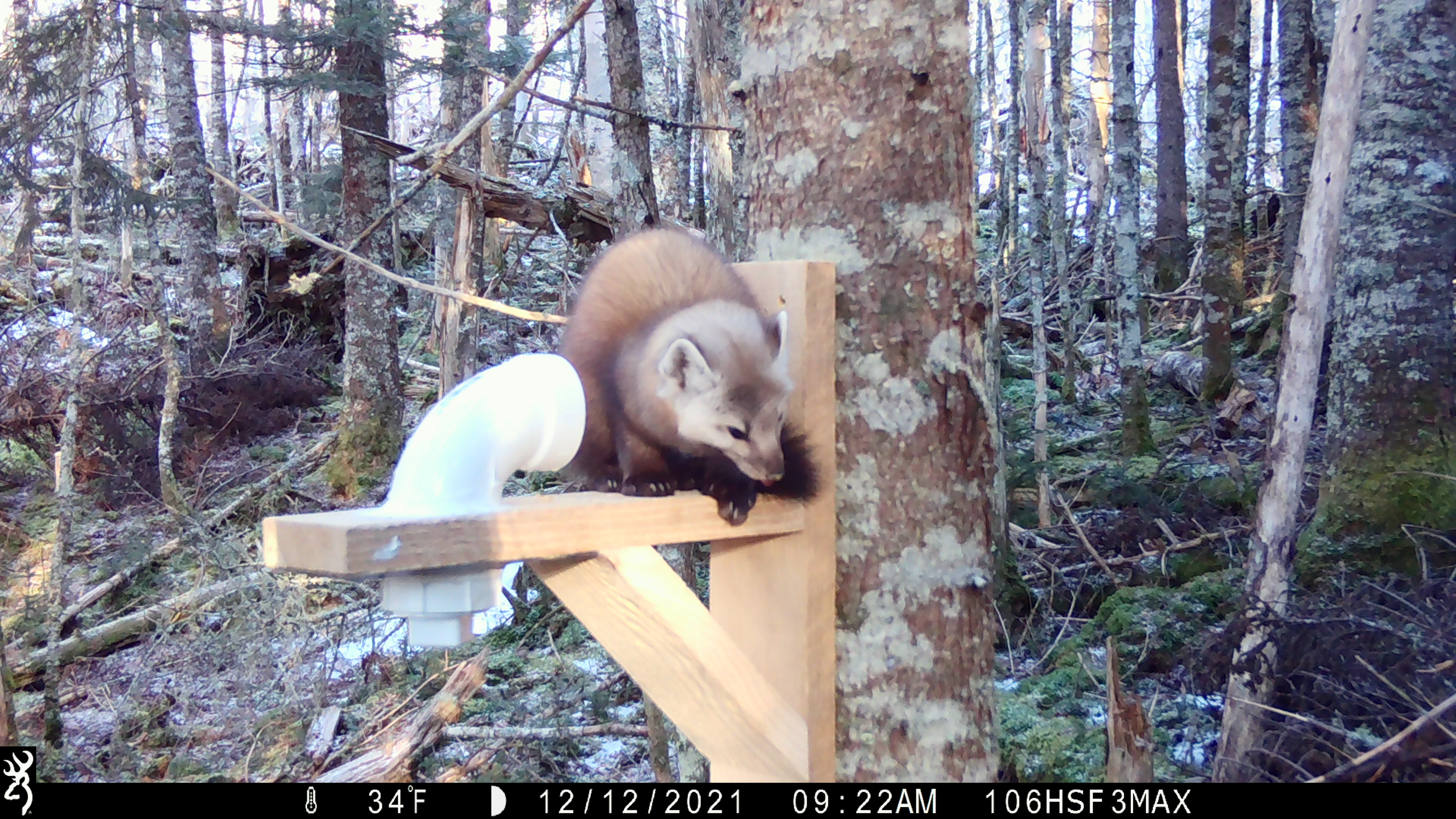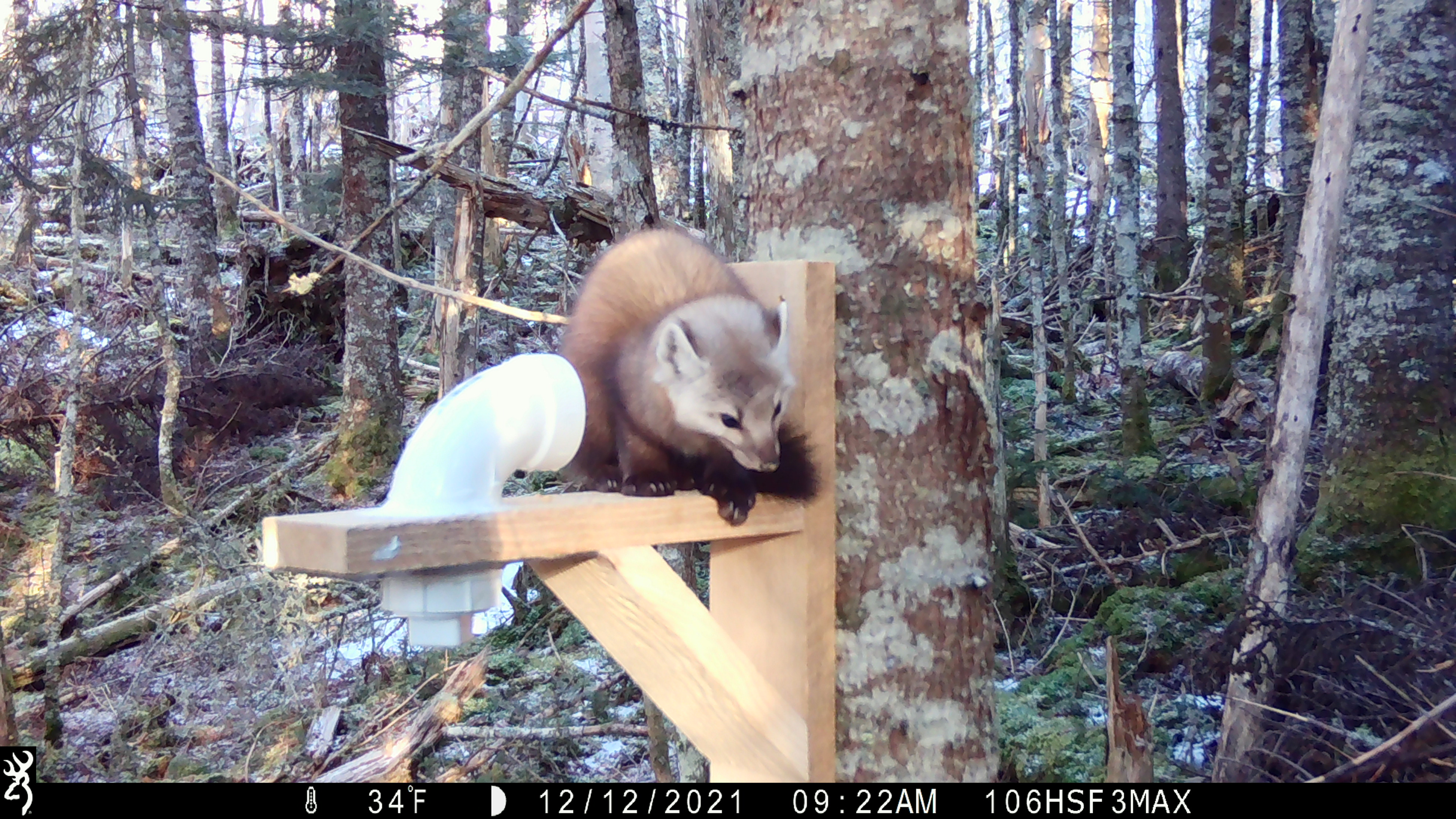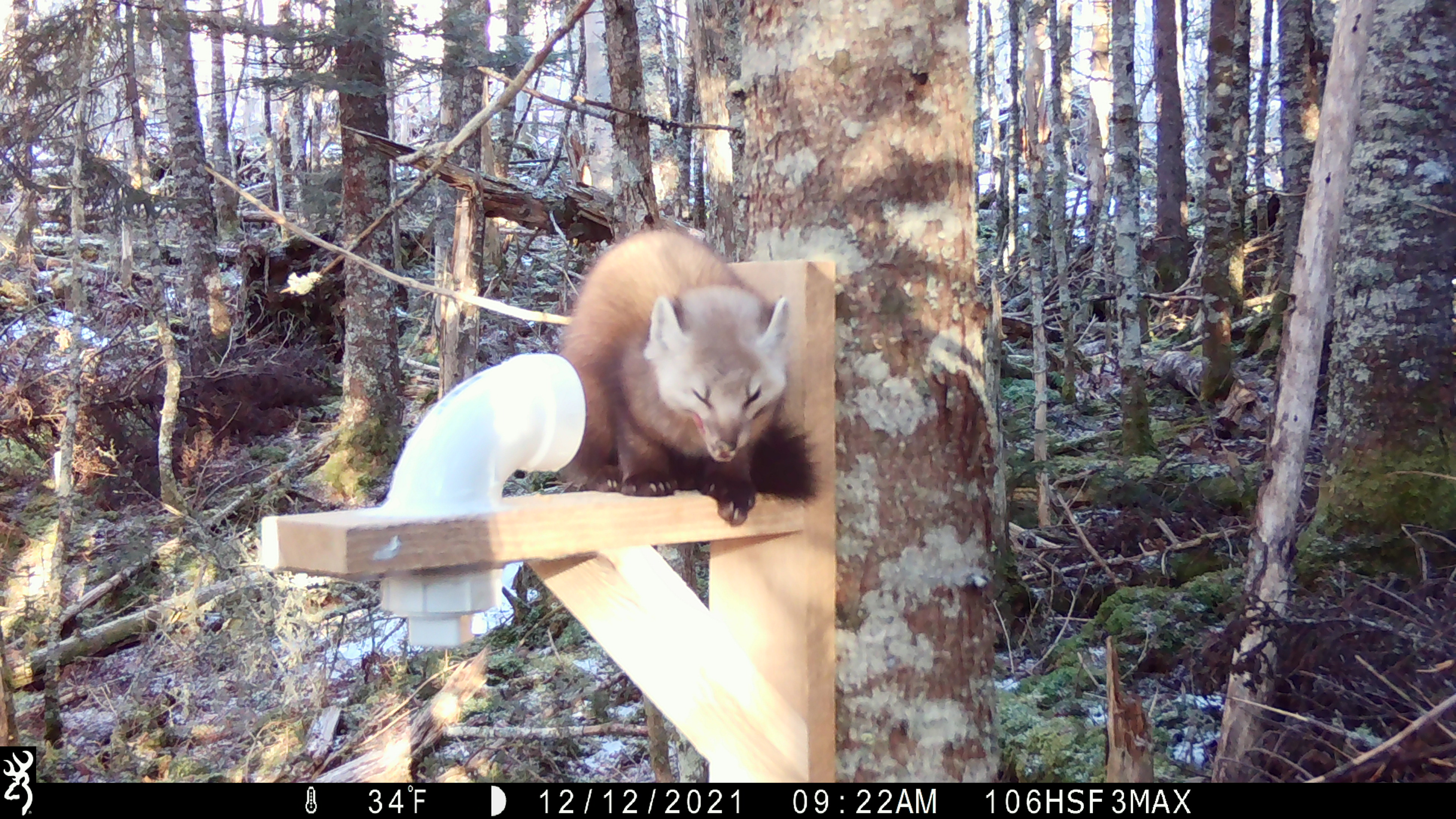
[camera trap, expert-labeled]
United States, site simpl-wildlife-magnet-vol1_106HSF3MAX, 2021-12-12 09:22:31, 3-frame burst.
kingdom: Animalia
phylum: Chordata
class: Mammalia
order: Carnivora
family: Mustelidae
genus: Martes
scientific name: Martes americana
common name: american marten